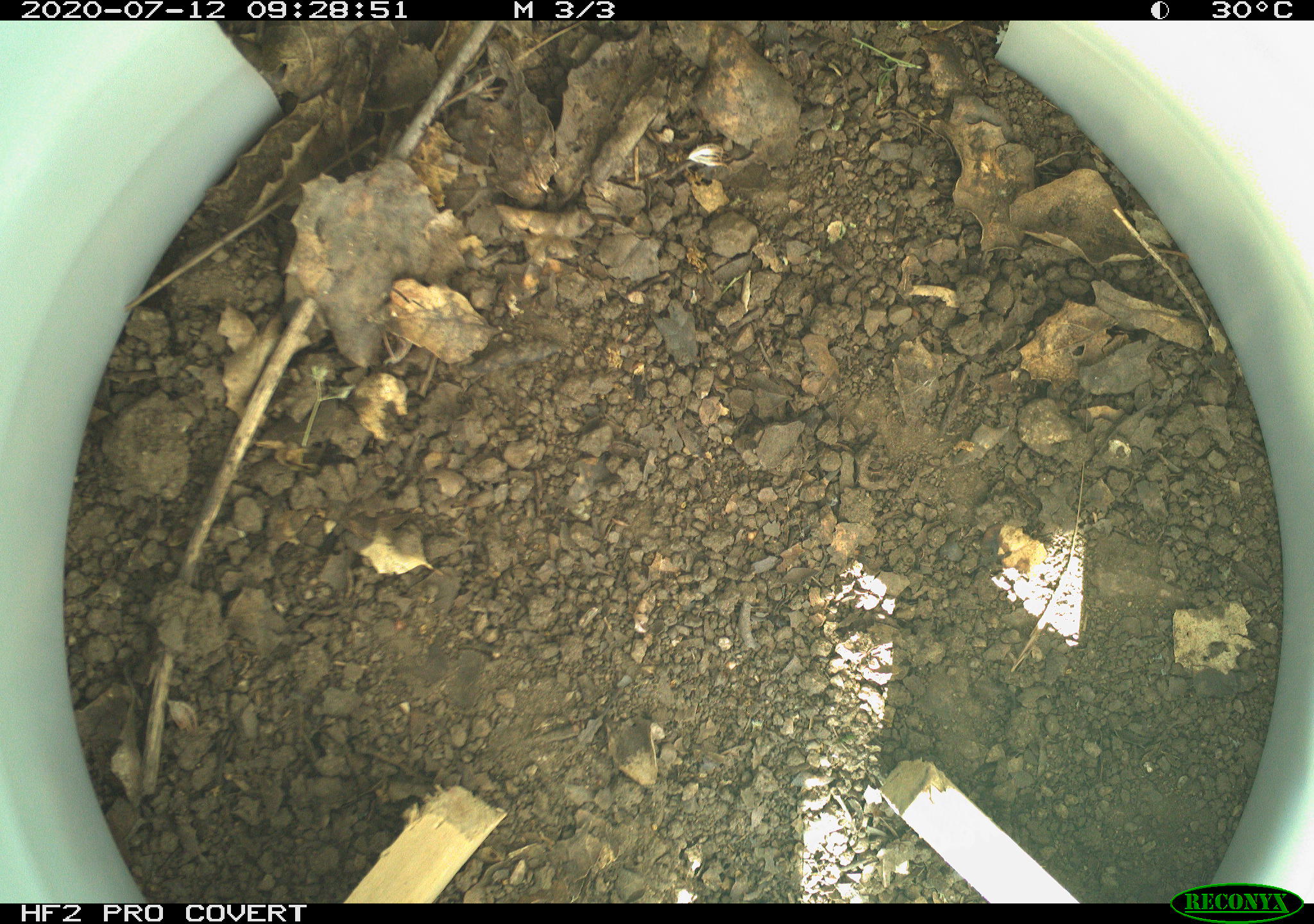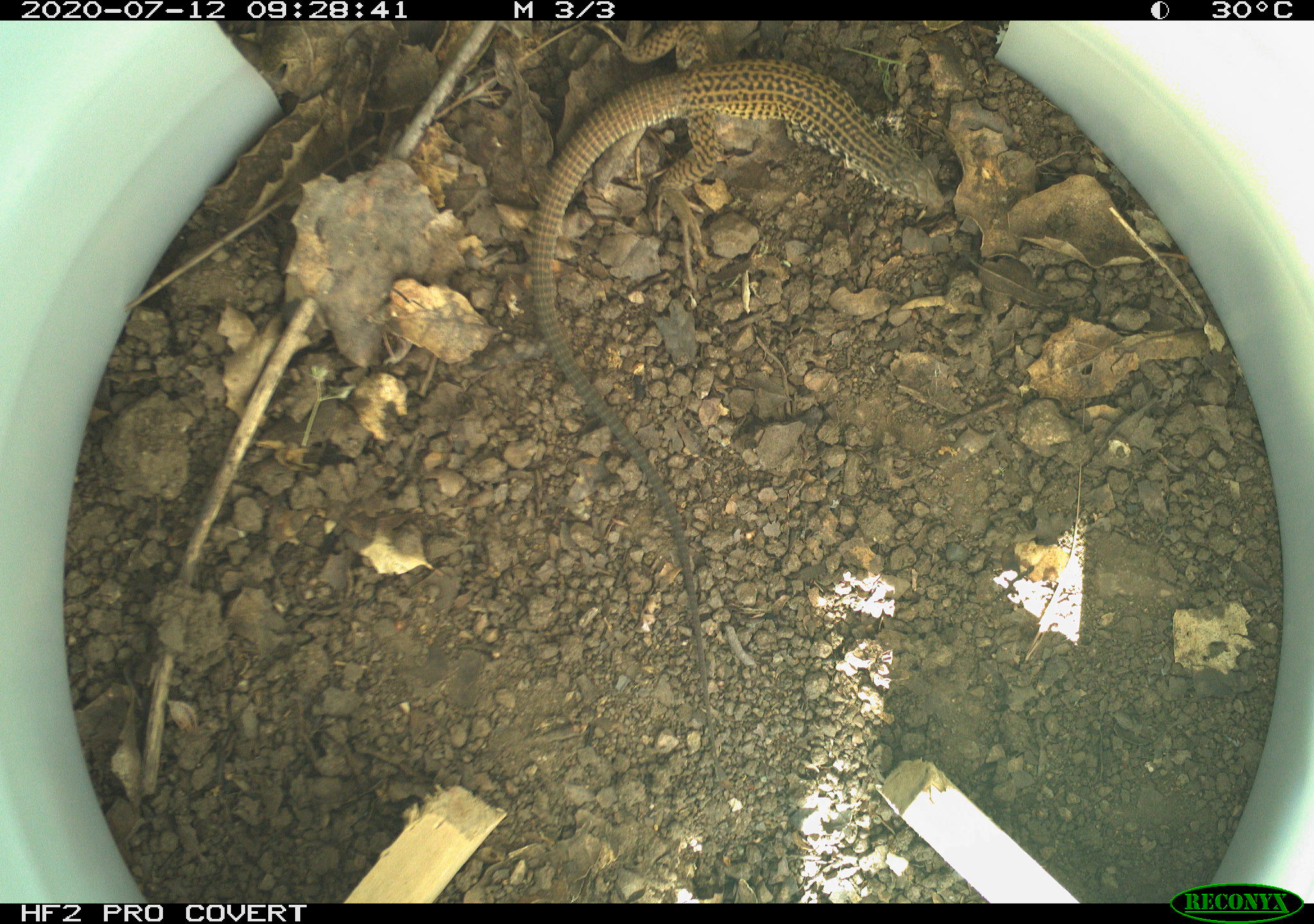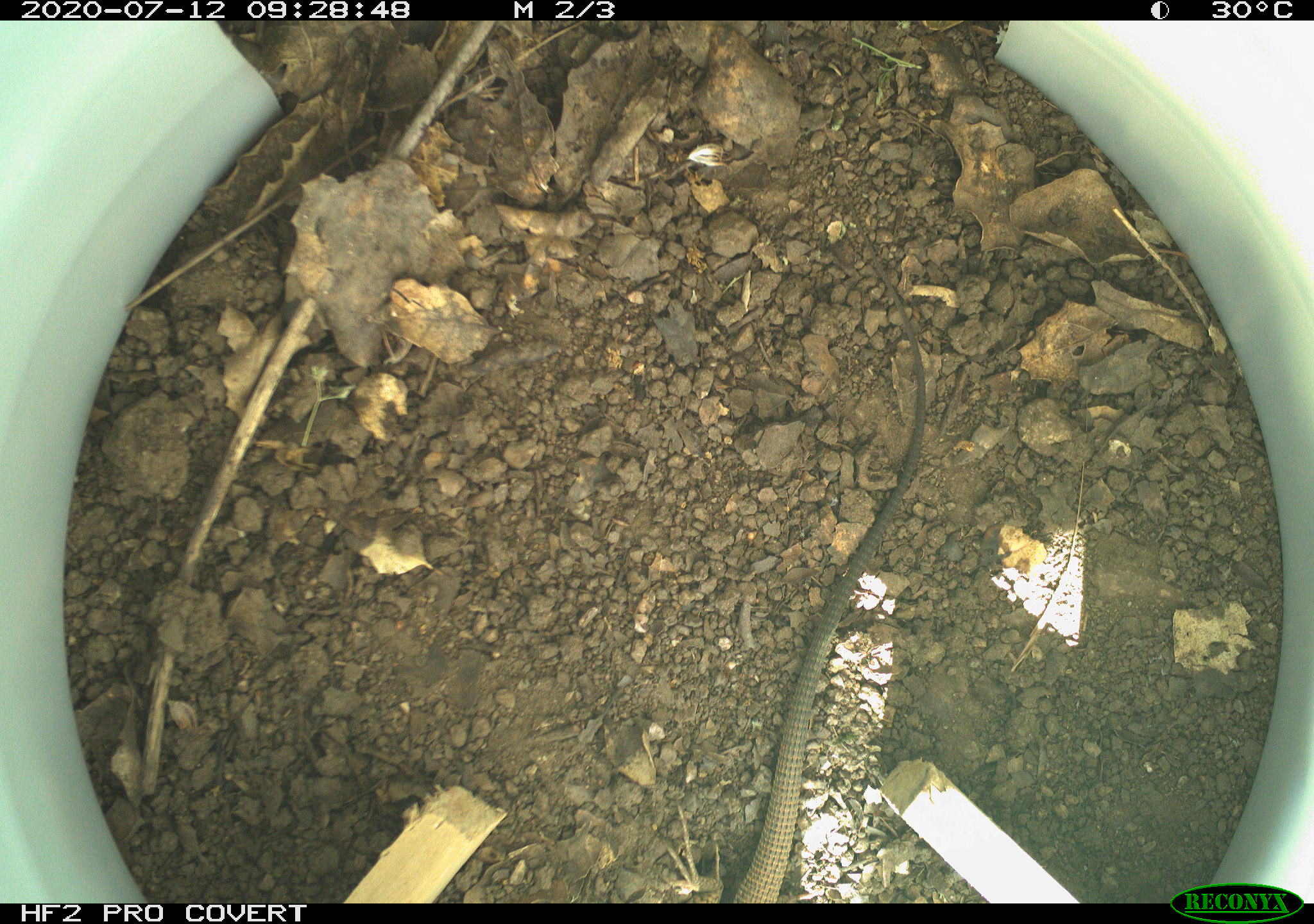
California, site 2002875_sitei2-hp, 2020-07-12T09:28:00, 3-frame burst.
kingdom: Animalia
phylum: Chordata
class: Reptilia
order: Squamata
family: Teiidae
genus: Aspidoscelis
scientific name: Aspidoscelis tigris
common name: western whiptail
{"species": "western whiptail (Aspidoscelis tigris)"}